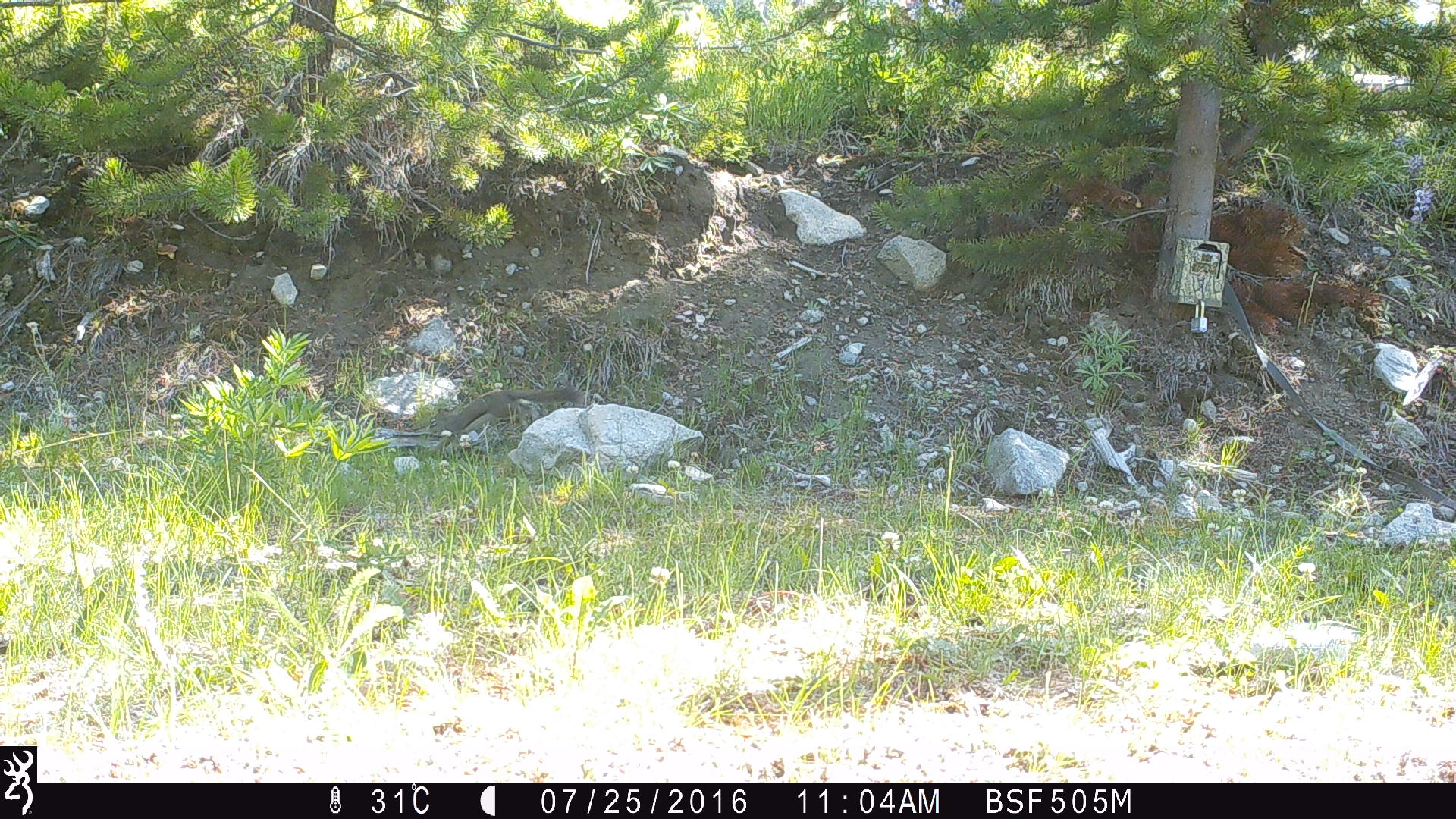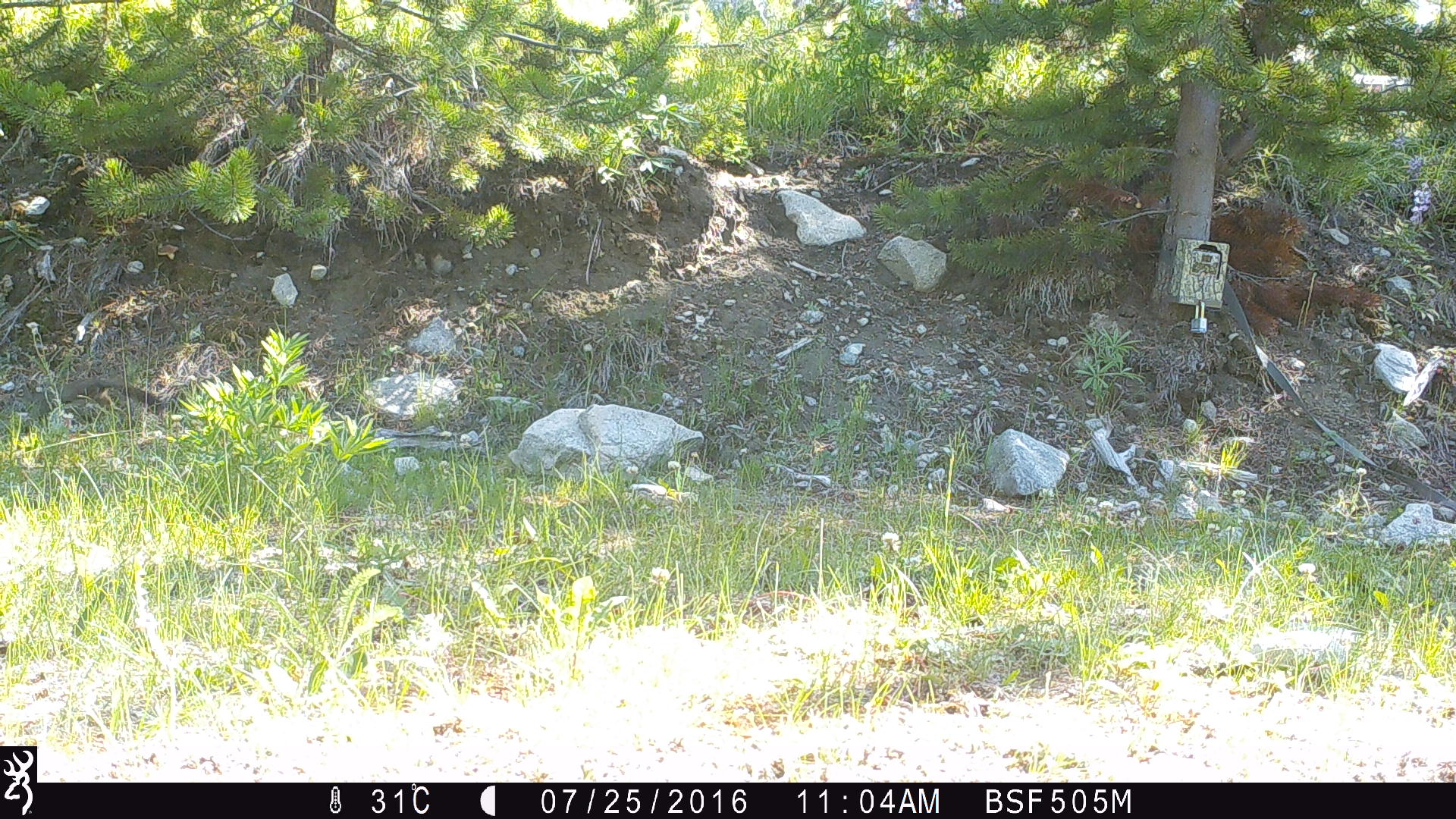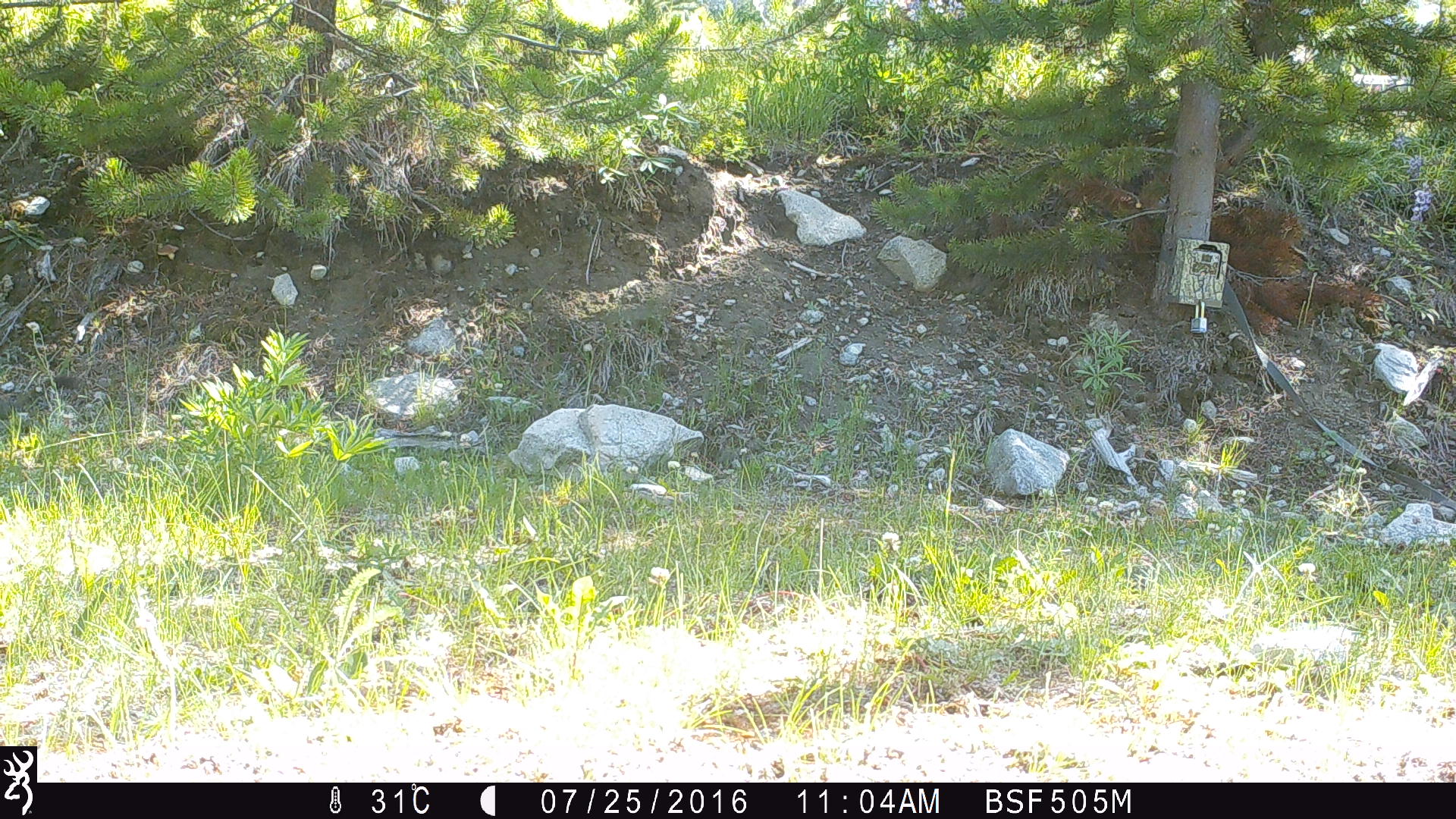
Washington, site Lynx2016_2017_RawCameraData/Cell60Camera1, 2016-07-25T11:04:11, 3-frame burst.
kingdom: Animalia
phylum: Chordata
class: Mammalia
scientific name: Mammalia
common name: small mammal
Small mammal (Mammalia). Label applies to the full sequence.